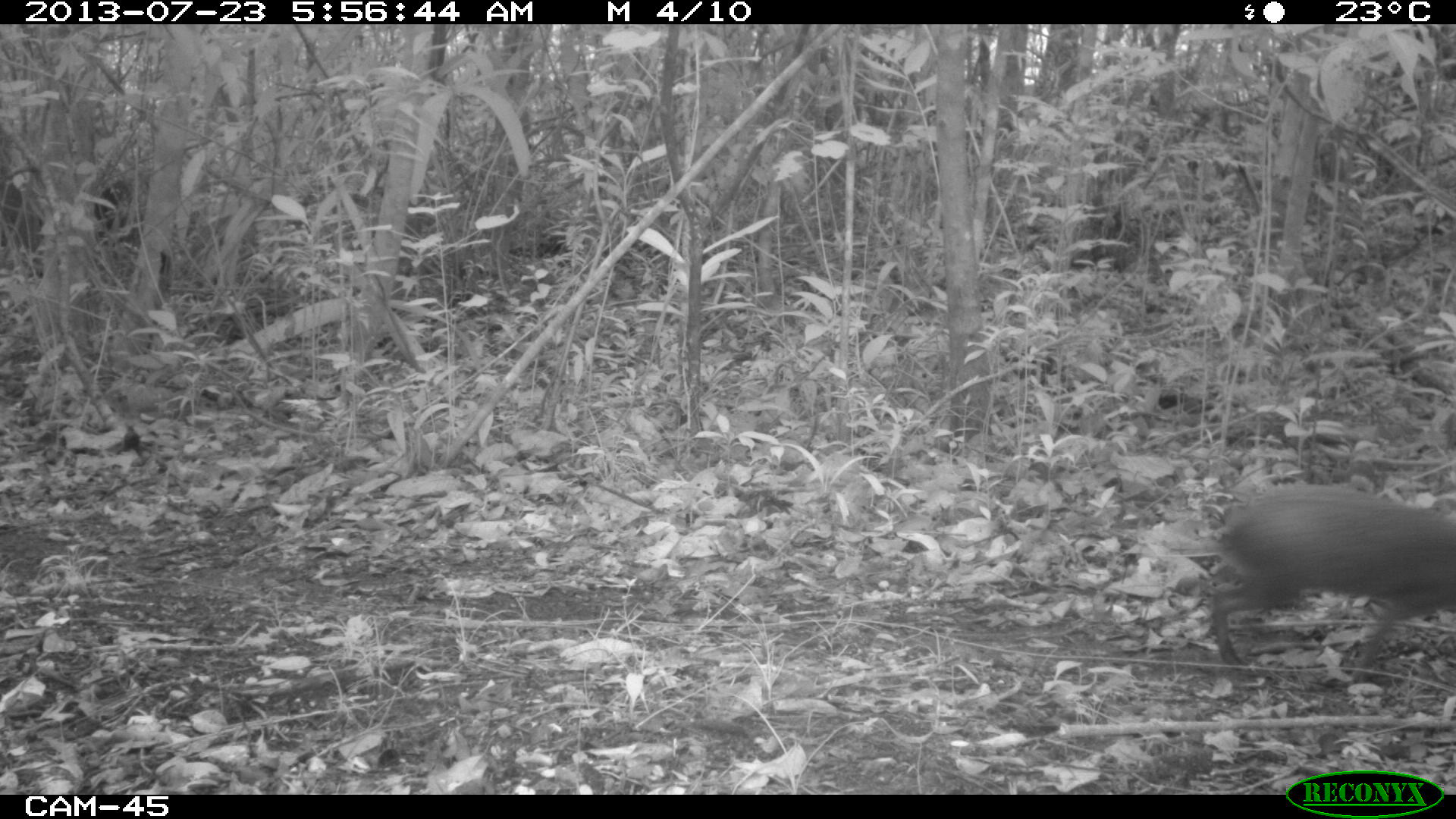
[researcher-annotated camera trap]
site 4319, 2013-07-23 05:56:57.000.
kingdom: Animalia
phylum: Chordata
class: Mammalia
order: Rodentia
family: Dasyproctidae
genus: Dasyprocta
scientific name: Dasyprocta punctata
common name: central american agouti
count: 1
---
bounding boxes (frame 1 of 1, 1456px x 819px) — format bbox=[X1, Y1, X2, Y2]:
dasyprocta punctata: bbox=[1200, 482, 1455, 685]